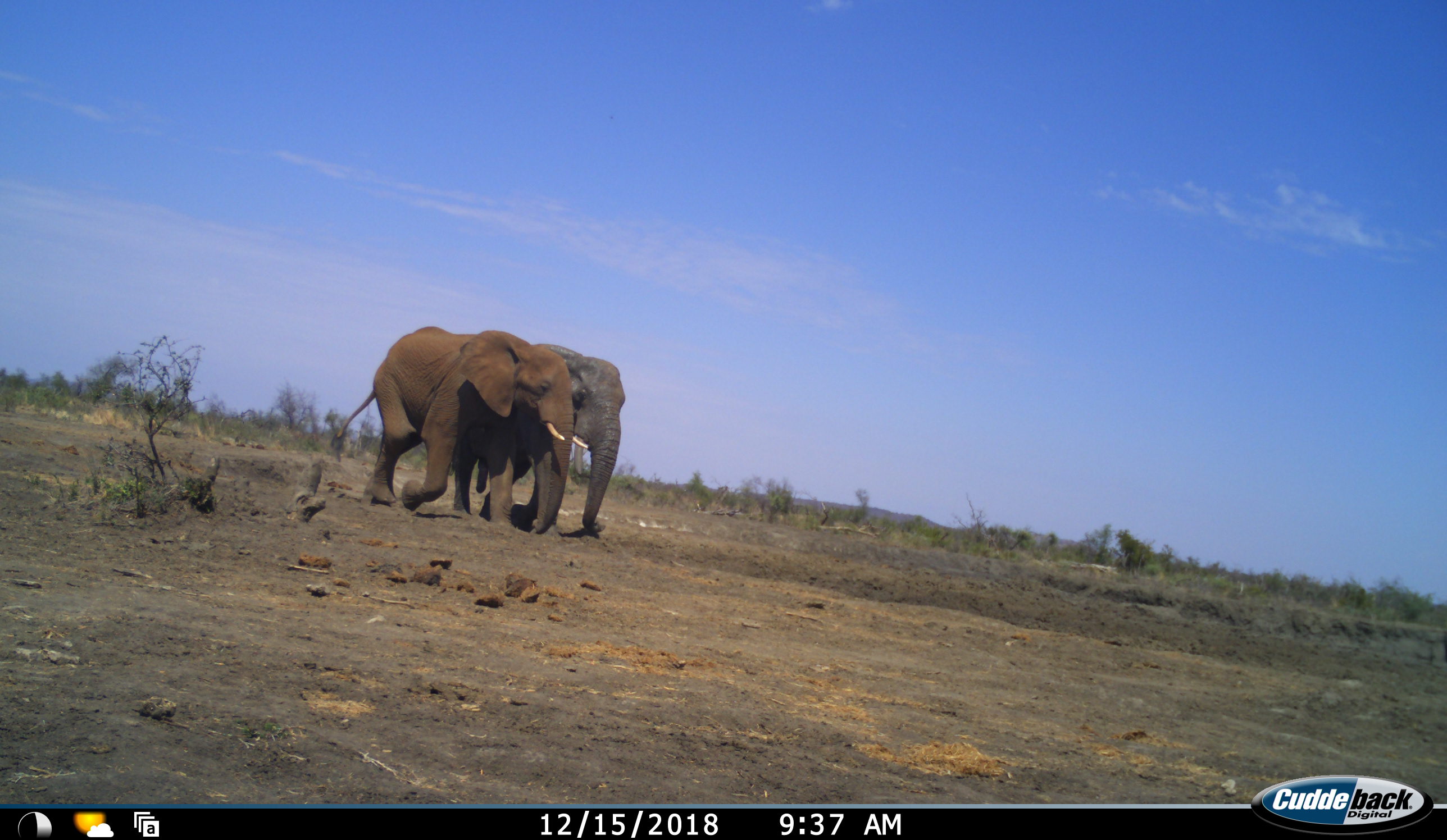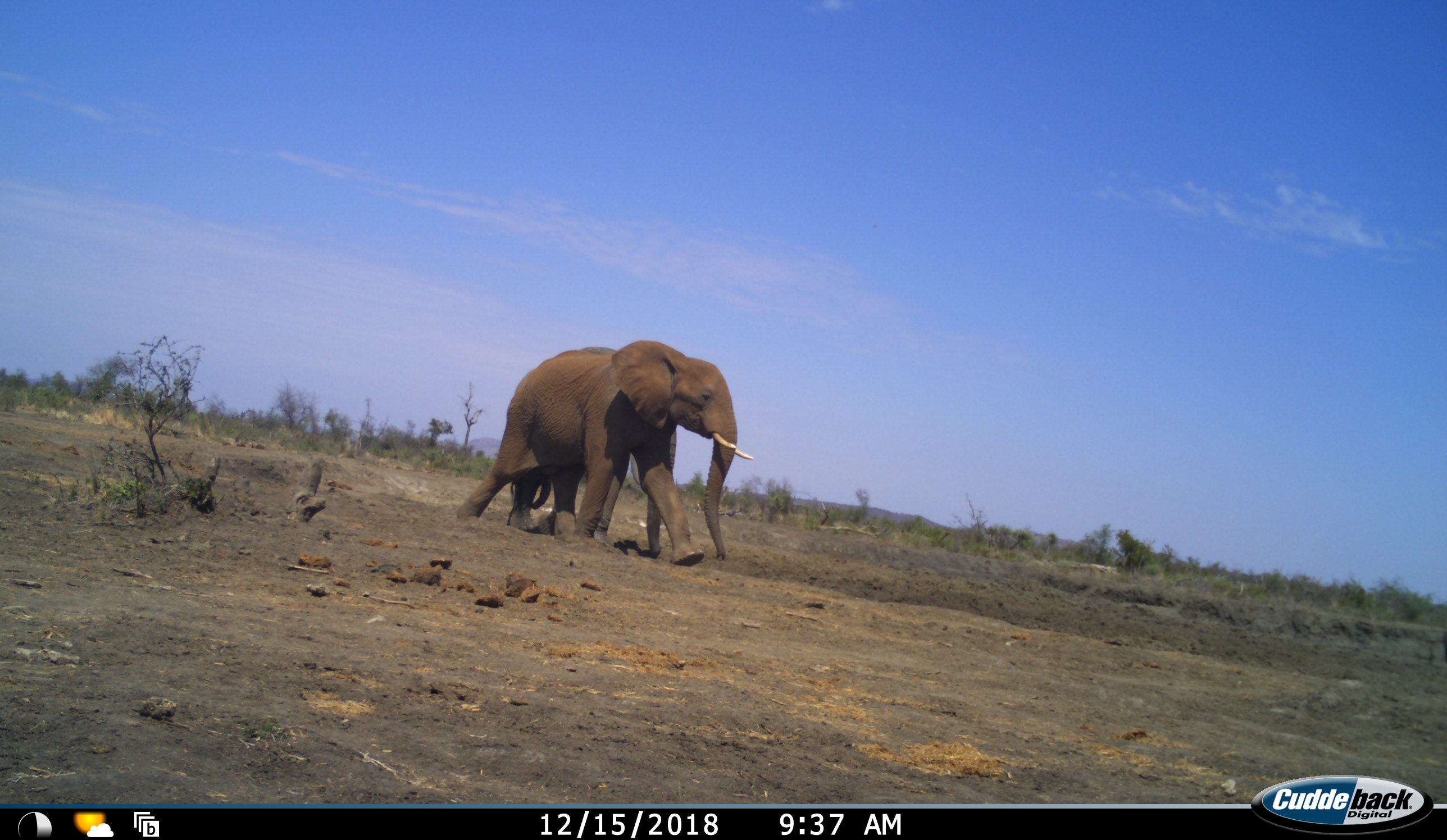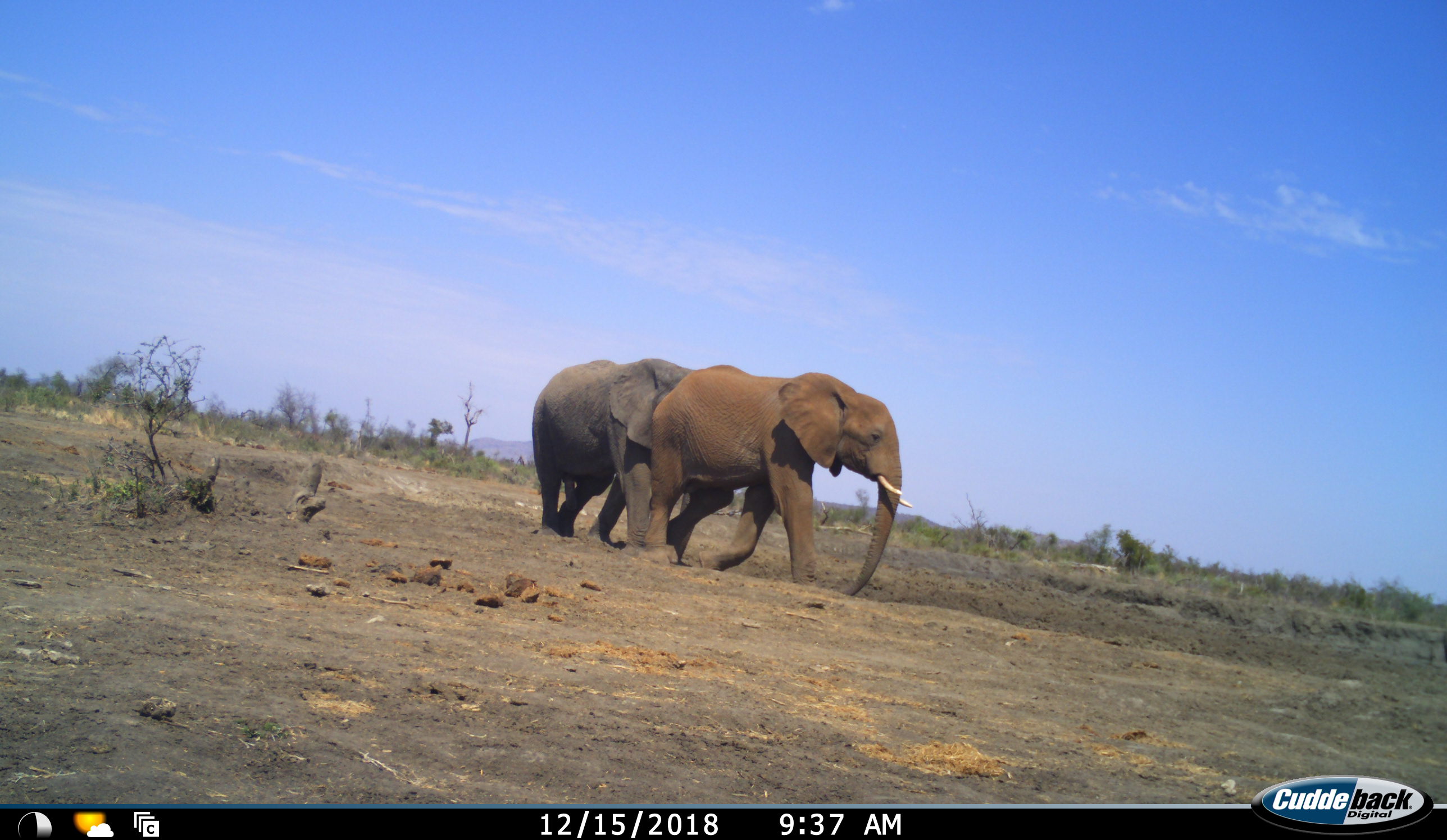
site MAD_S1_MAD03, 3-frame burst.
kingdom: Animalia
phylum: Chordata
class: Mammalia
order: Proboscidea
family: Elephantidae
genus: Loxodonta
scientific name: Loxodonta africana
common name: african bush elephant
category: elephant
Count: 2.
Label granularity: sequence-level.